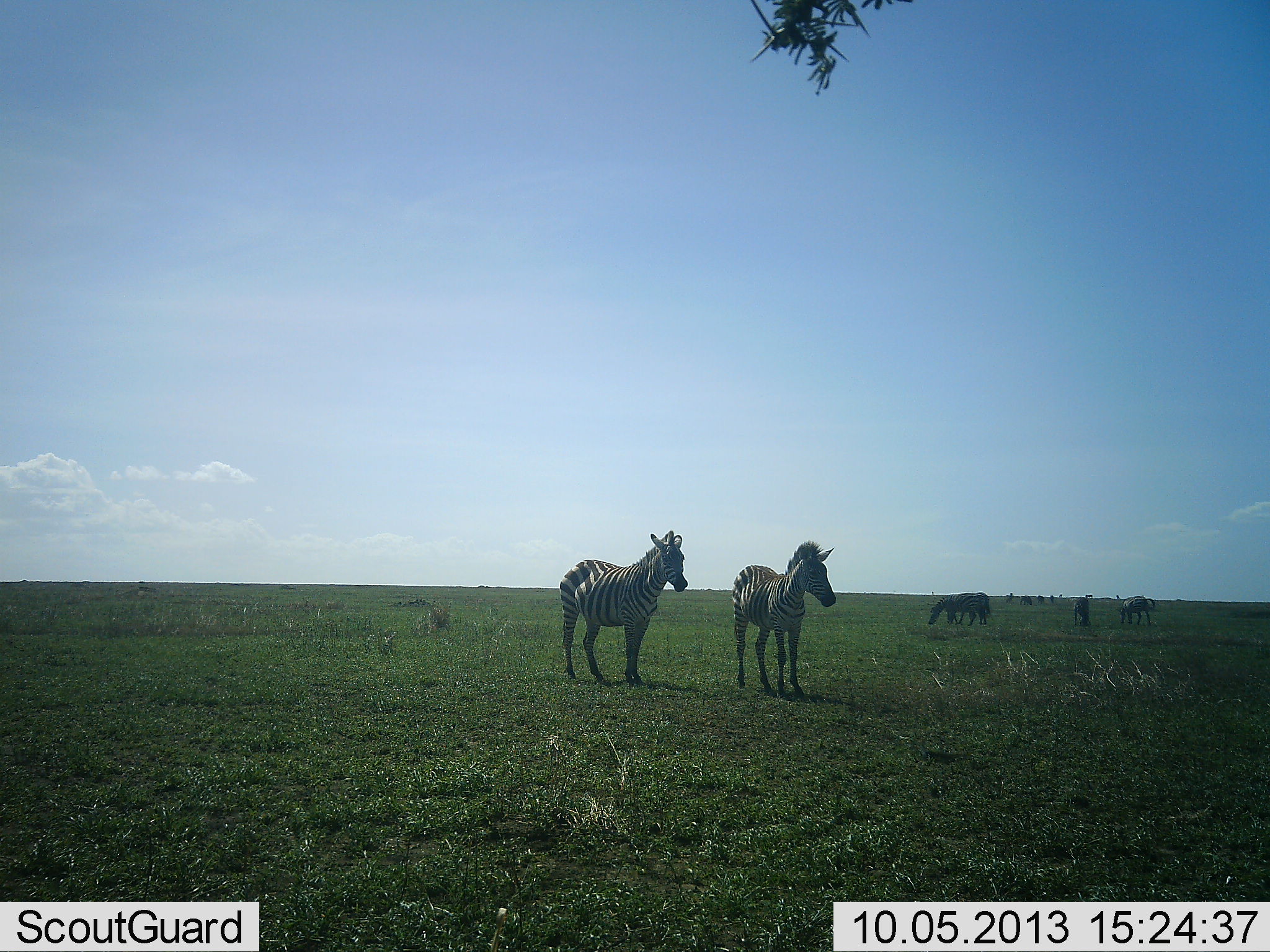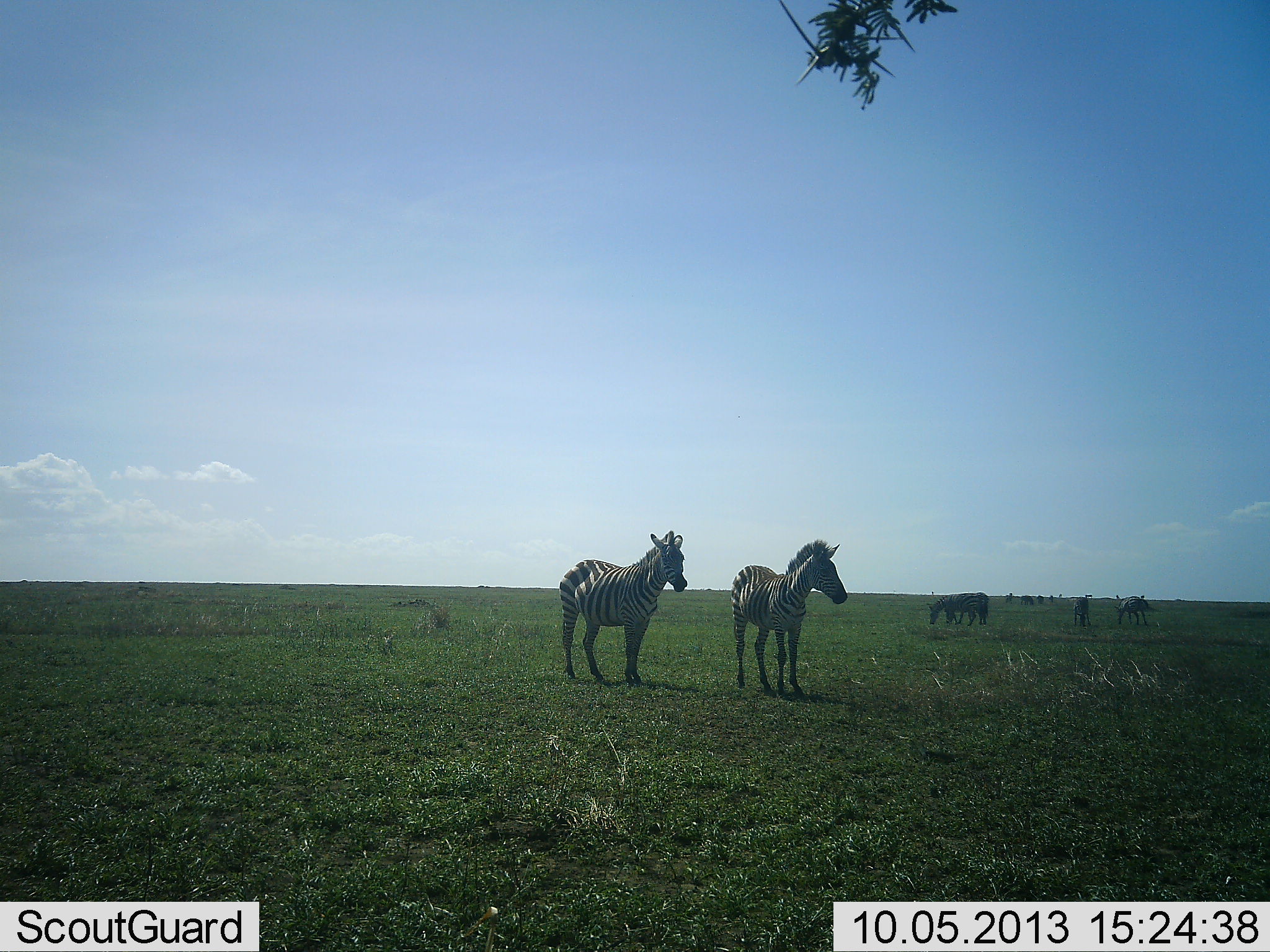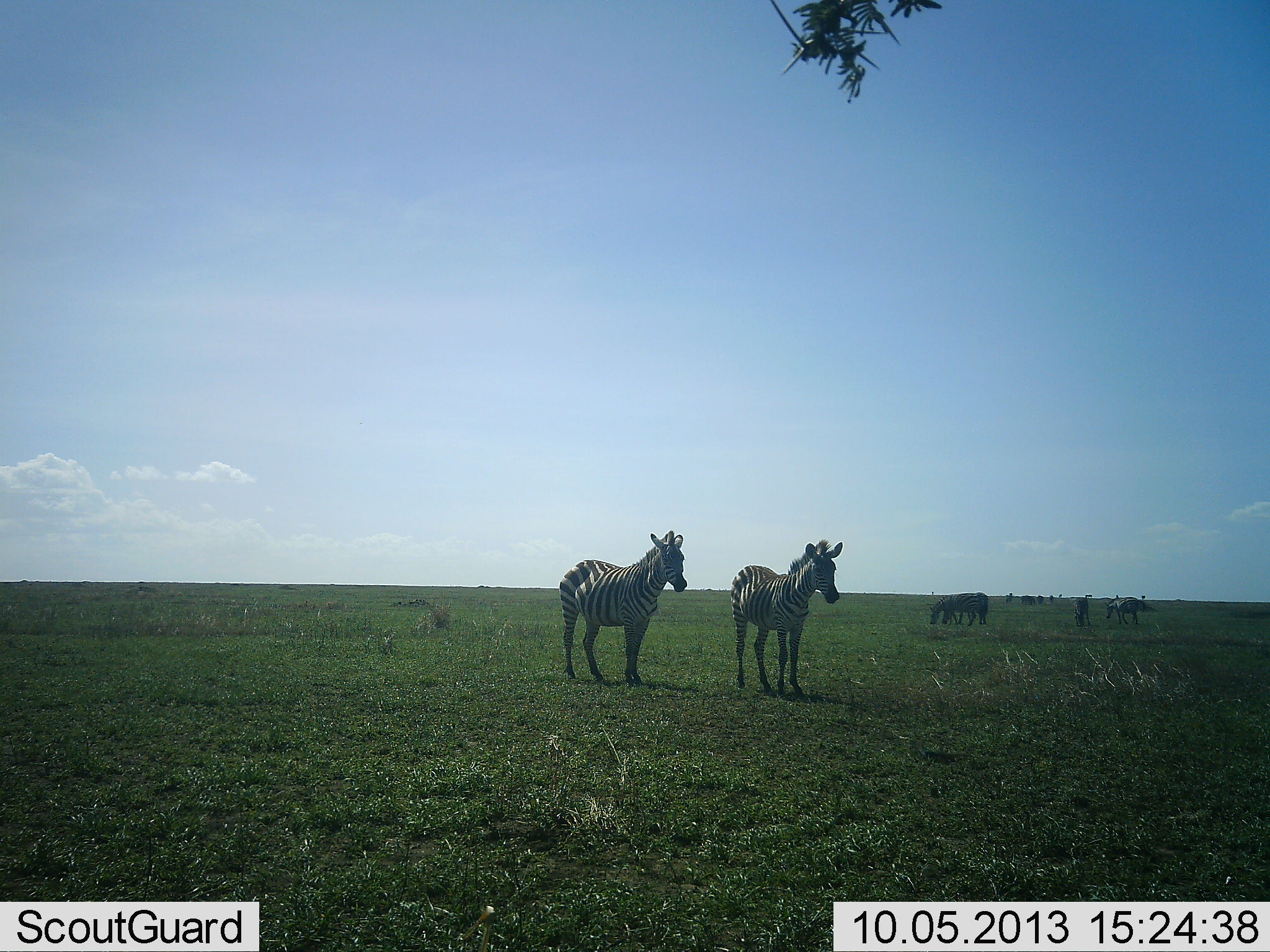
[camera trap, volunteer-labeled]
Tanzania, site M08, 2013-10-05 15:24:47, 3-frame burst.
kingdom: Animalia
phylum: Chordata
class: Mammalia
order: Perissodactyla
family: Equidae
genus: Equus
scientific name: Equus quagga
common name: plains zebra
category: zebra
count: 8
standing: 100%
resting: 0%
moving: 10%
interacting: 0%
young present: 10%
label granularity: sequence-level